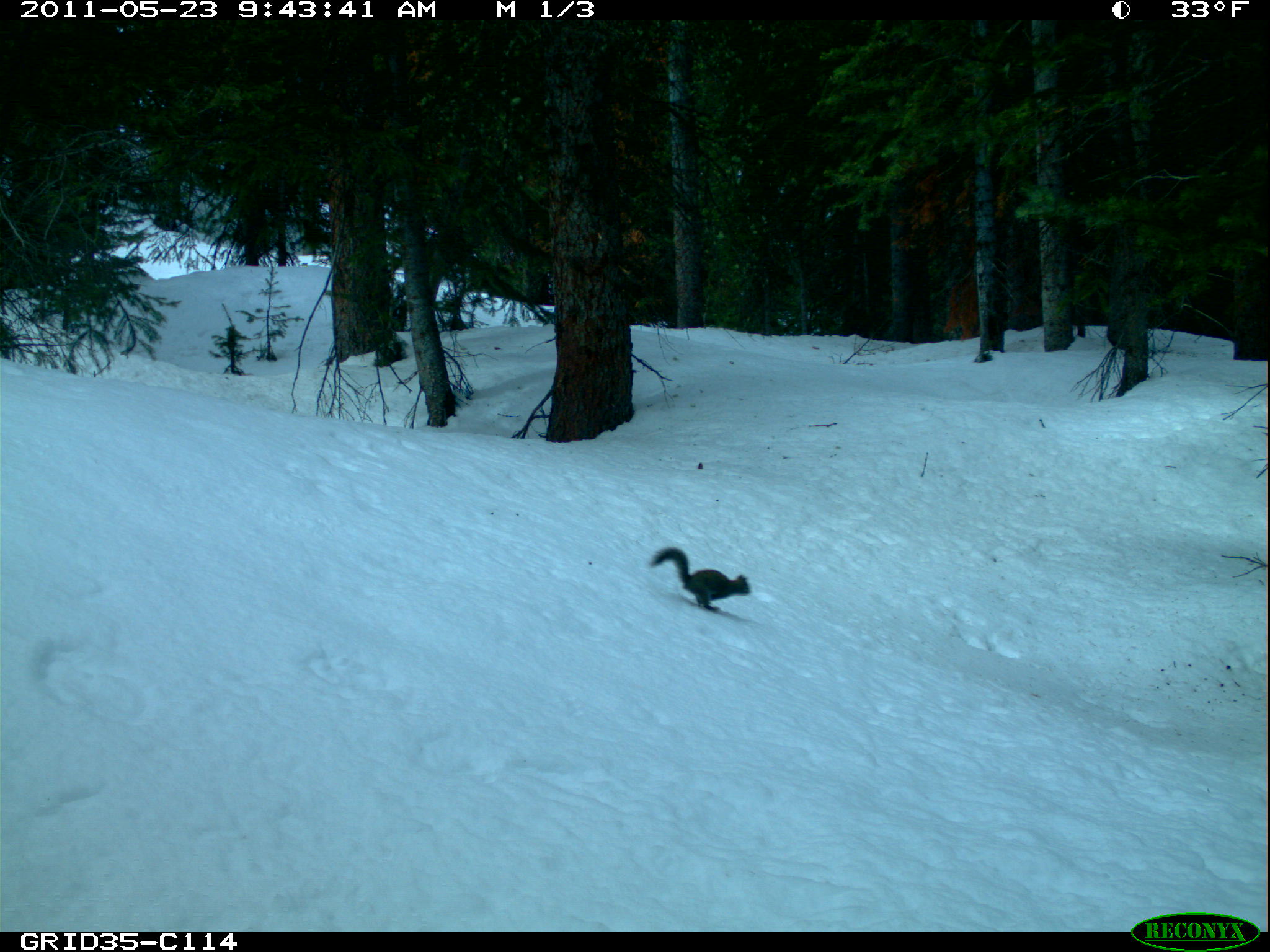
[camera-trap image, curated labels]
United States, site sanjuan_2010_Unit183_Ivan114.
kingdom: Animalia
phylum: Chordata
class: Mammalia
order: Rodentia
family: Sciuridae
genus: Tamiasciurus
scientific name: Tamiasciurus hudsonicus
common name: american red squirrel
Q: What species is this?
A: Tamiasciurus hudsonicus (american red squirrel).